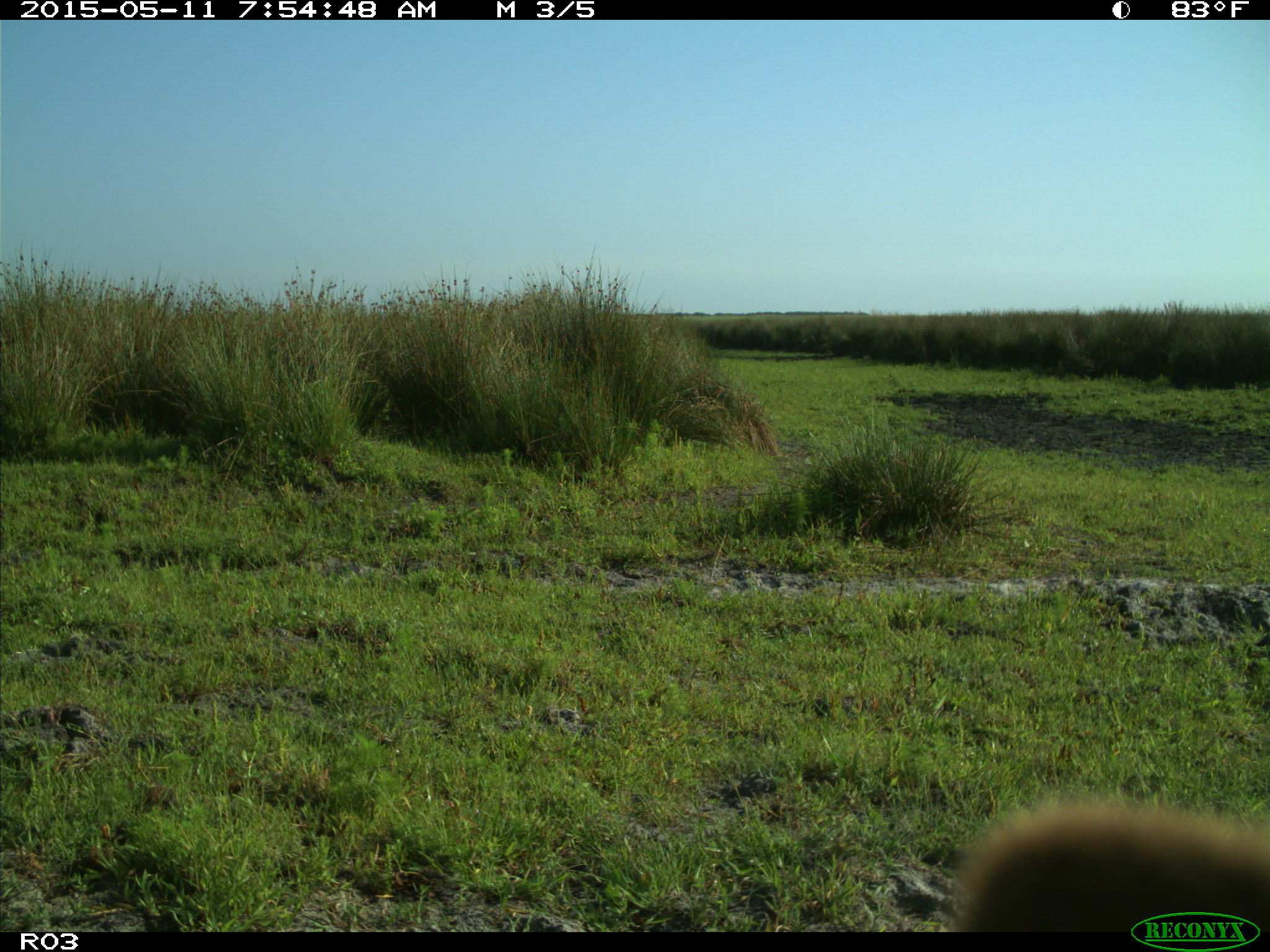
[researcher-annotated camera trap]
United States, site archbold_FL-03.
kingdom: Animalia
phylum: Chordata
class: Mammalia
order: Artiodactyla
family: Bovidae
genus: Bos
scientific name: Bos taurus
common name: domestic cow